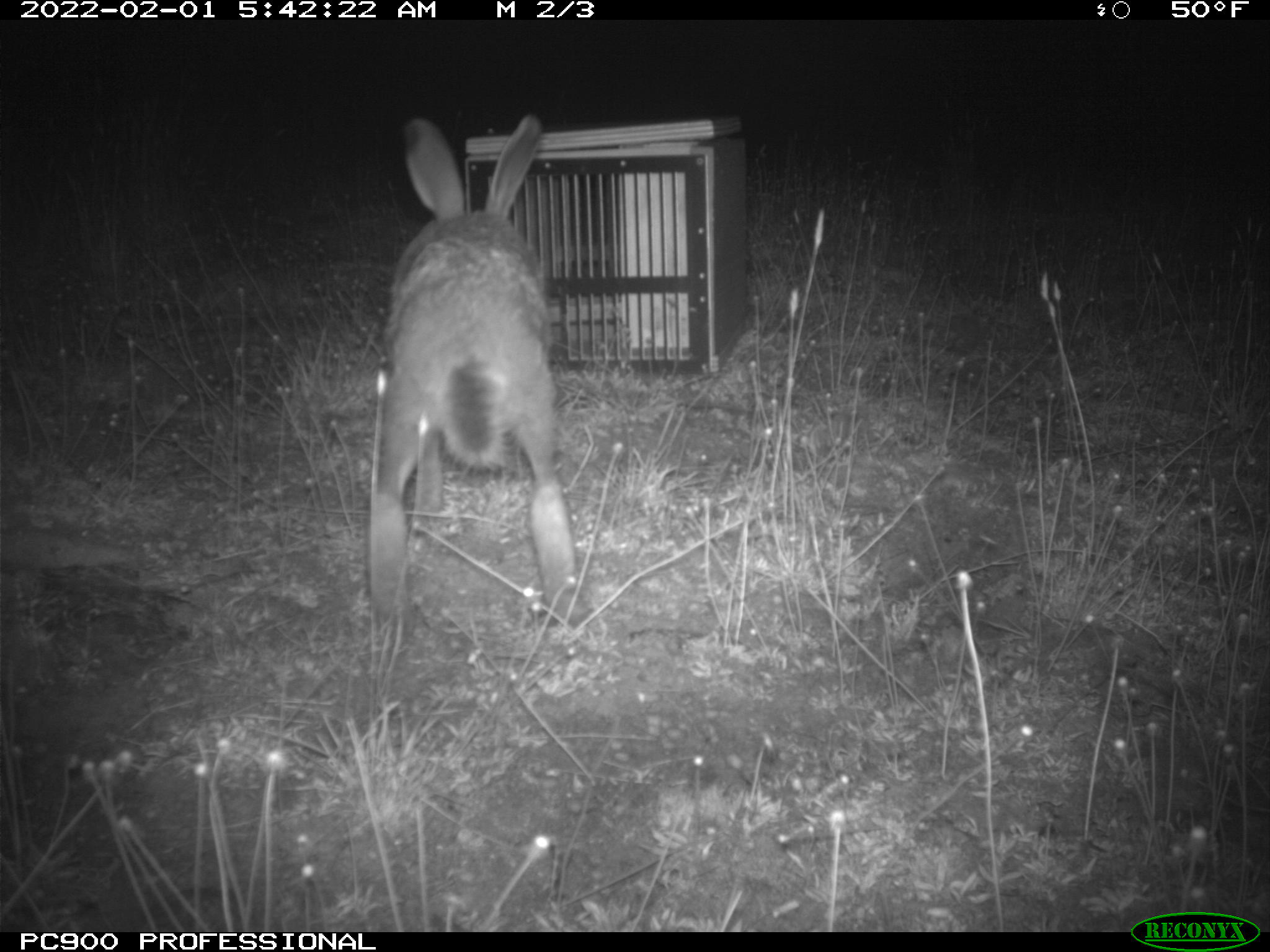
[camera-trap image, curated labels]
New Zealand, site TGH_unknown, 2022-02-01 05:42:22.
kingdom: Animalia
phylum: Chordata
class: Mammalia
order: Lagomorpha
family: Leporidae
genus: Lepus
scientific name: Lepus europaeus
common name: brown hare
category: hare